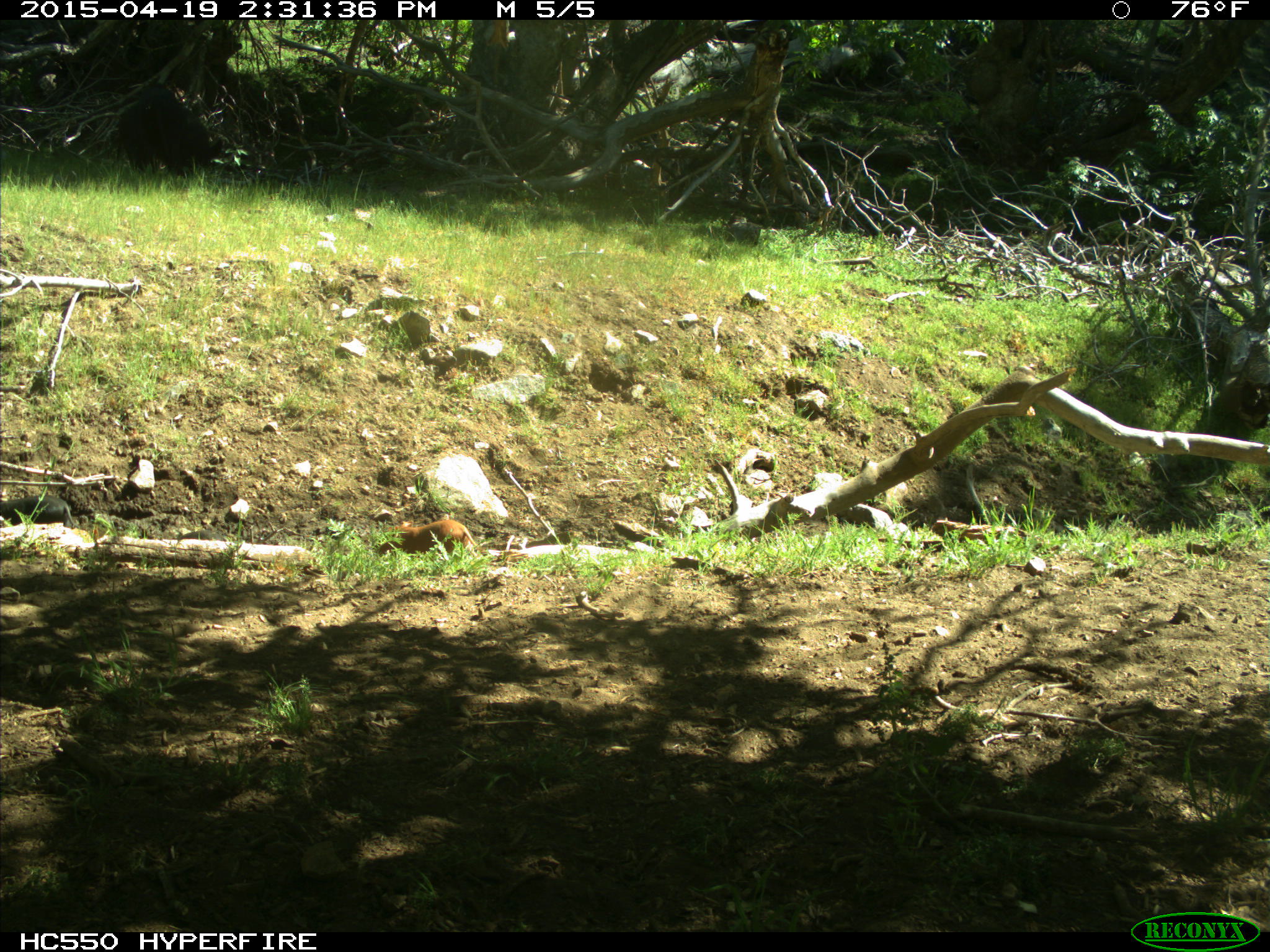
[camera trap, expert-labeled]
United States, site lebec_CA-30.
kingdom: Animalia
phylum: Chordata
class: Mammalia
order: Artiodactyla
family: Suidae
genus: Sus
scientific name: Sus scrofa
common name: wild boar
Sus scrofa (wild boar).